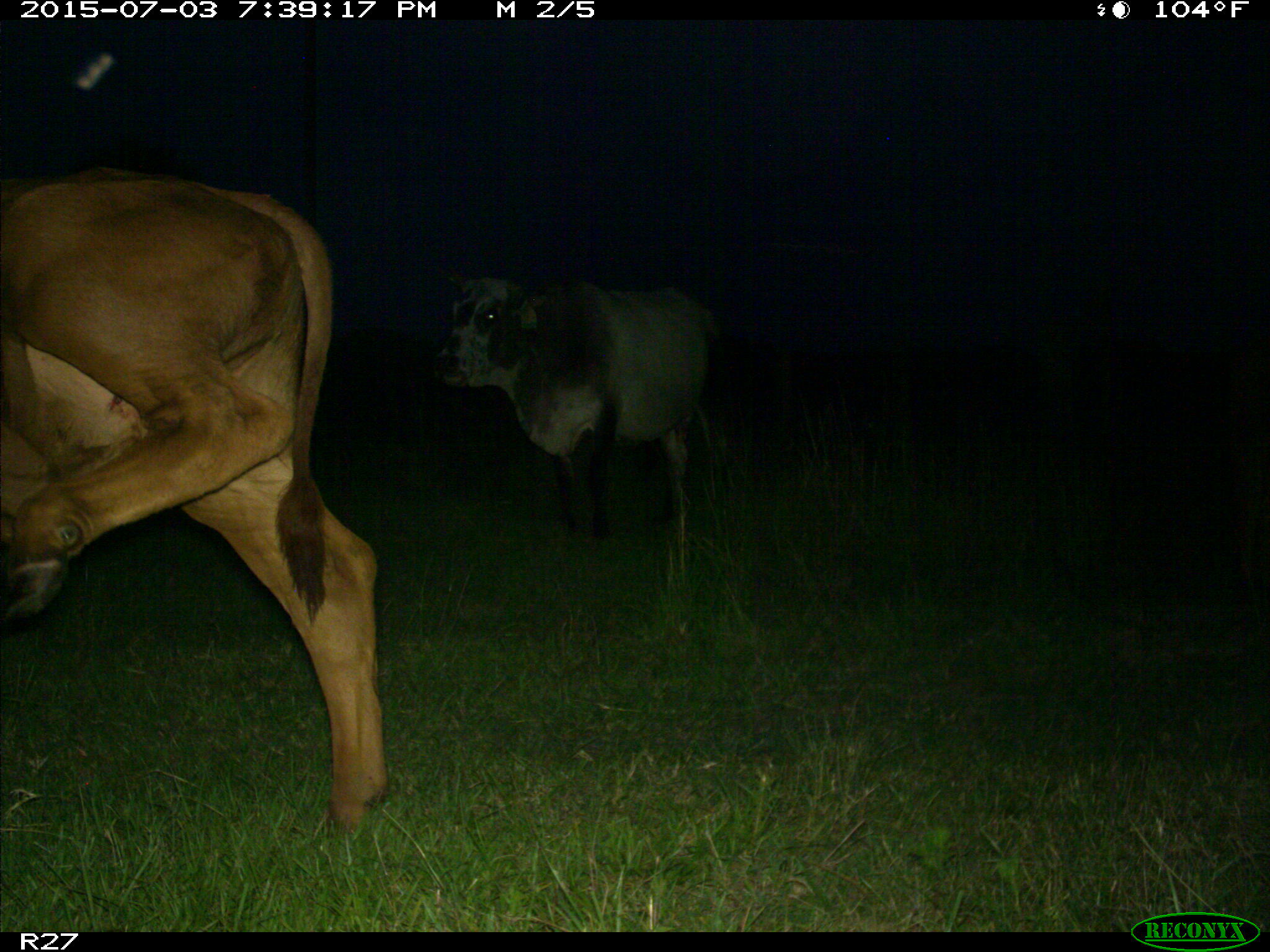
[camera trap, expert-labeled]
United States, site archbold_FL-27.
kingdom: Animalia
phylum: Chordata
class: Mammalia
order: Artiodactyla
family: Bovidae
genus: Bos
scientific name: Bos taurus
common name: domestic cow